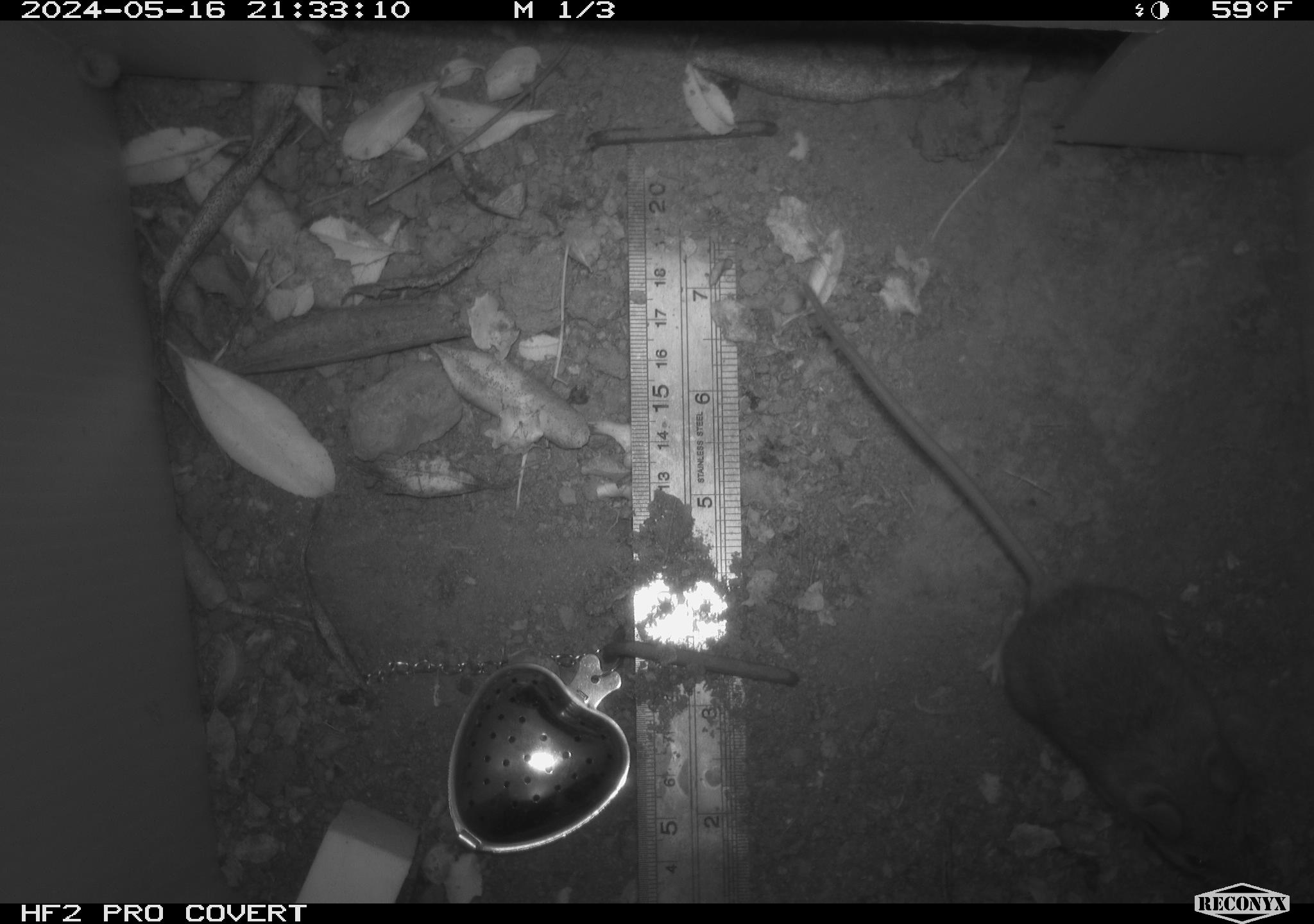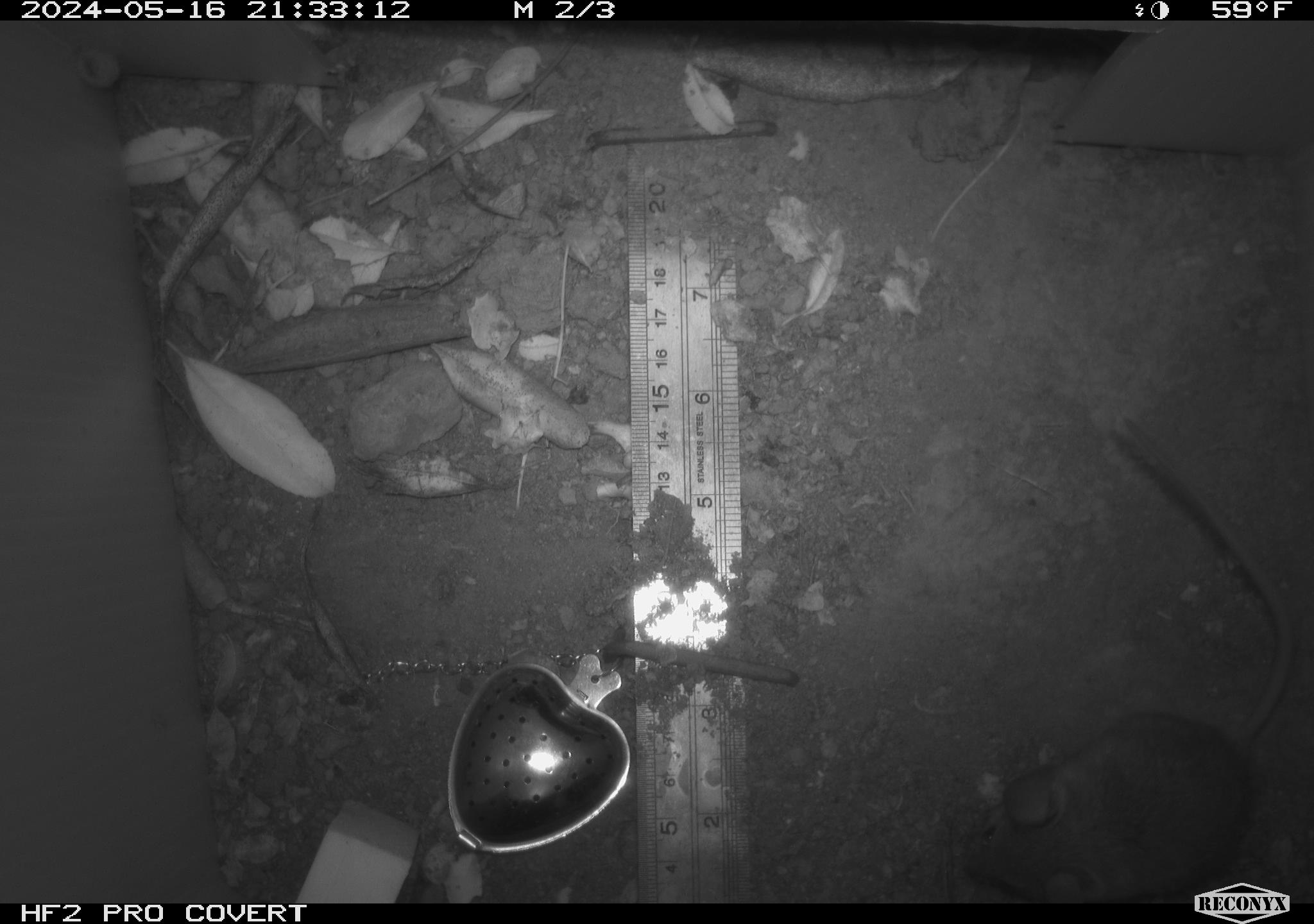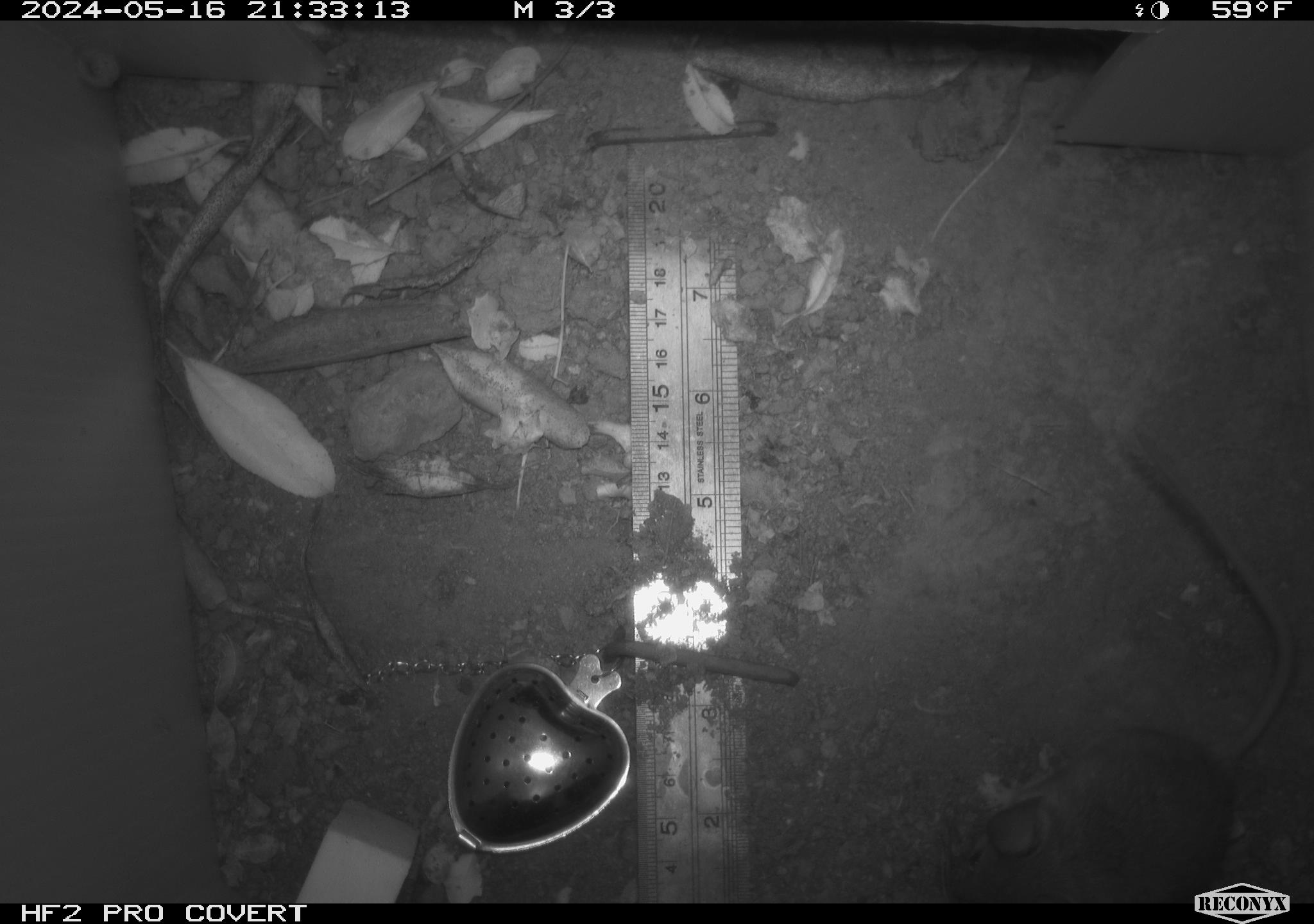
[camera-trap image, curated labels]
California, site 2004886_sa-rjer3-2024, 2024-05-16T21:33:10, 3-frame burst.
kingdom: Animalia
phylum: Chordata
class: Mammalia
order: Rodentia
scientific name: Rodentia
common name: mouse species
Mouse species (Rodentia).